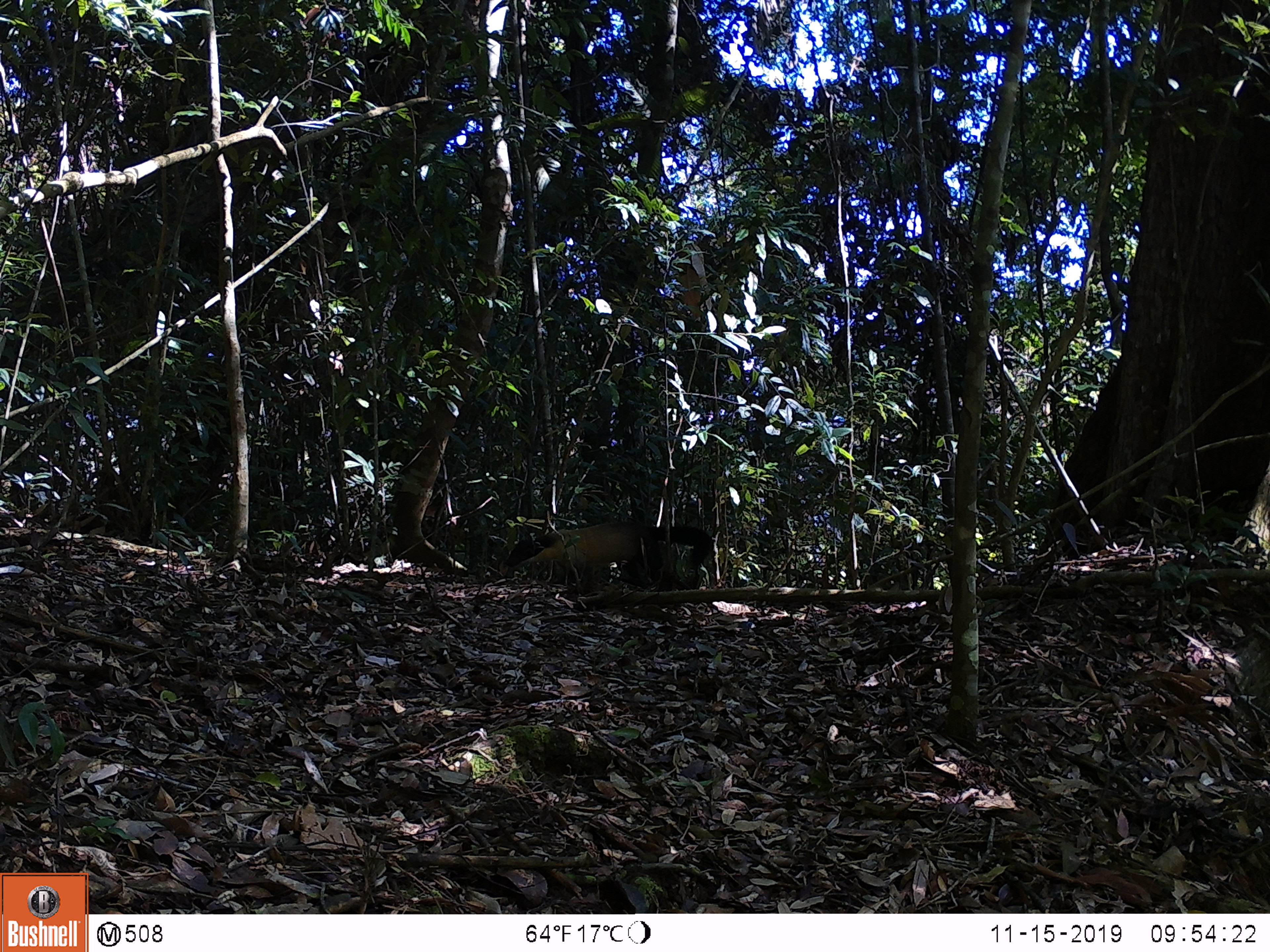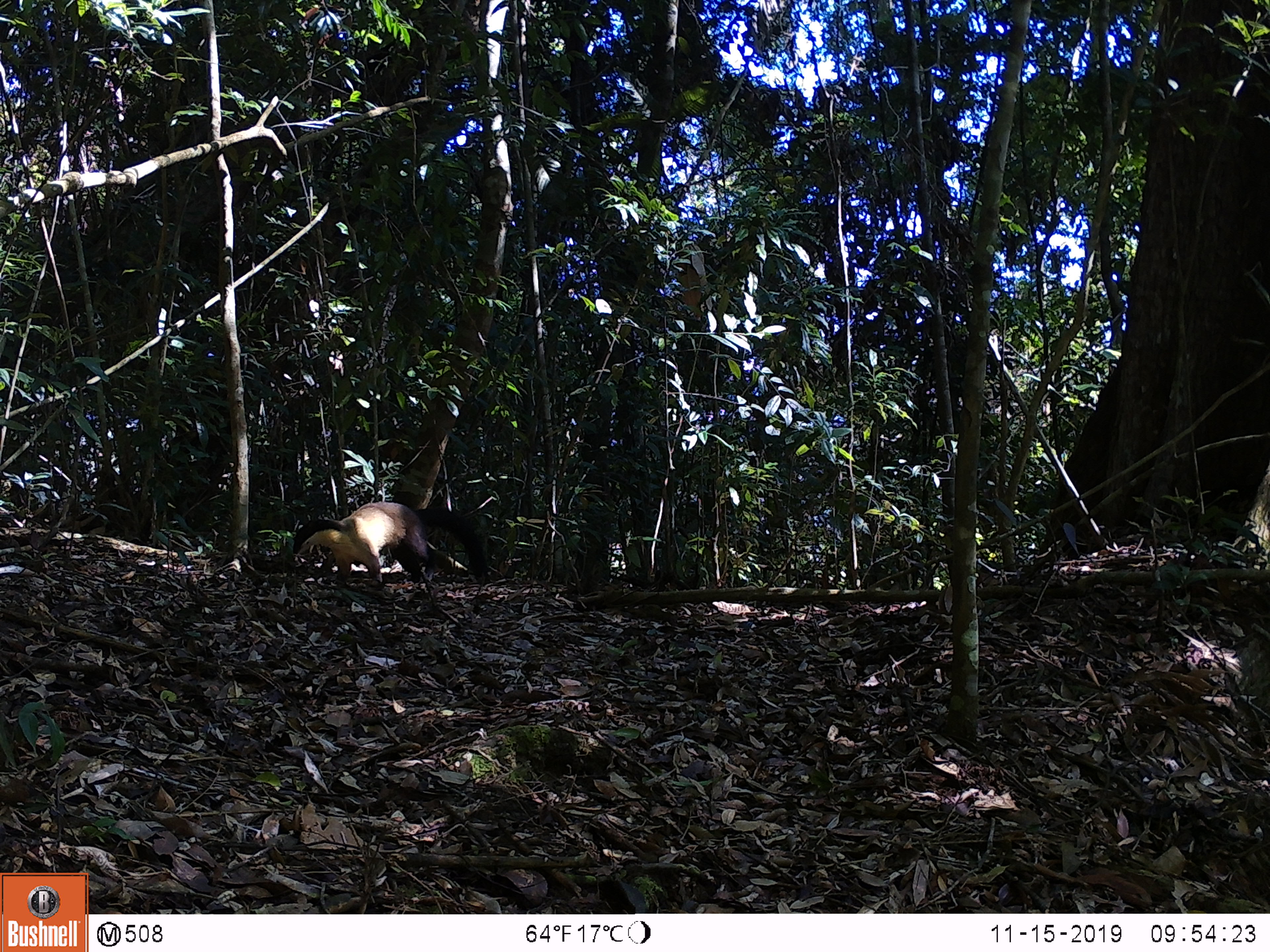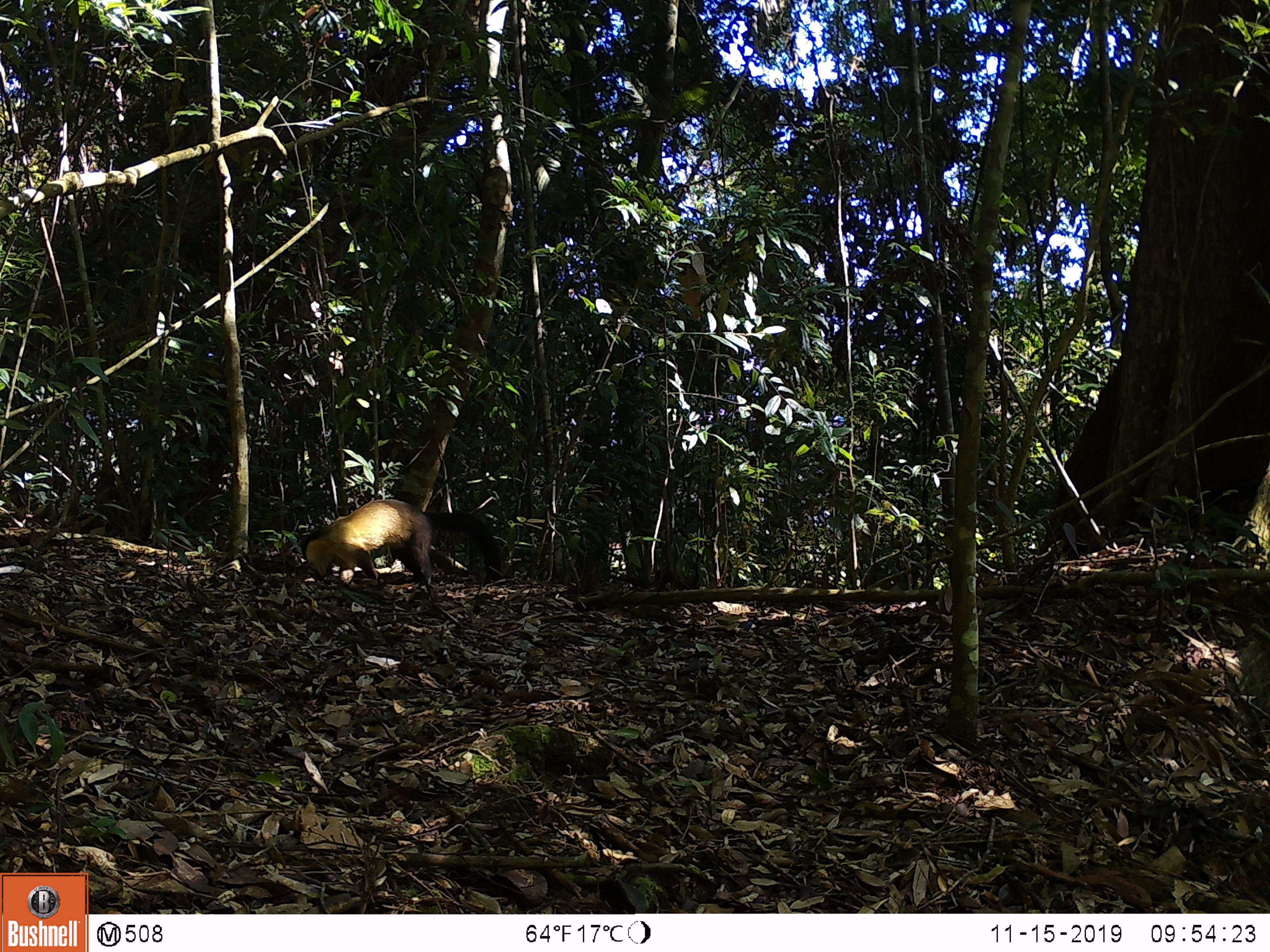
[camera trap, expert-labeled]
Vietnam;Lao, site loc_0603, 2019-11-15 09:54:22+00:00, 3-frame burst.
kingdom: Animalia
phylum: Chordata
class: Mammalia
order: Carnivora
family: Mustelidae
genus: Martes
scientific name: Martes flavigula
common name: yellow-throated marten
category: yellow throated marten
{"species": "yellow throated marten (yellow-throated marten) (Martes flavigula)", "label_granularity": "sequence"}